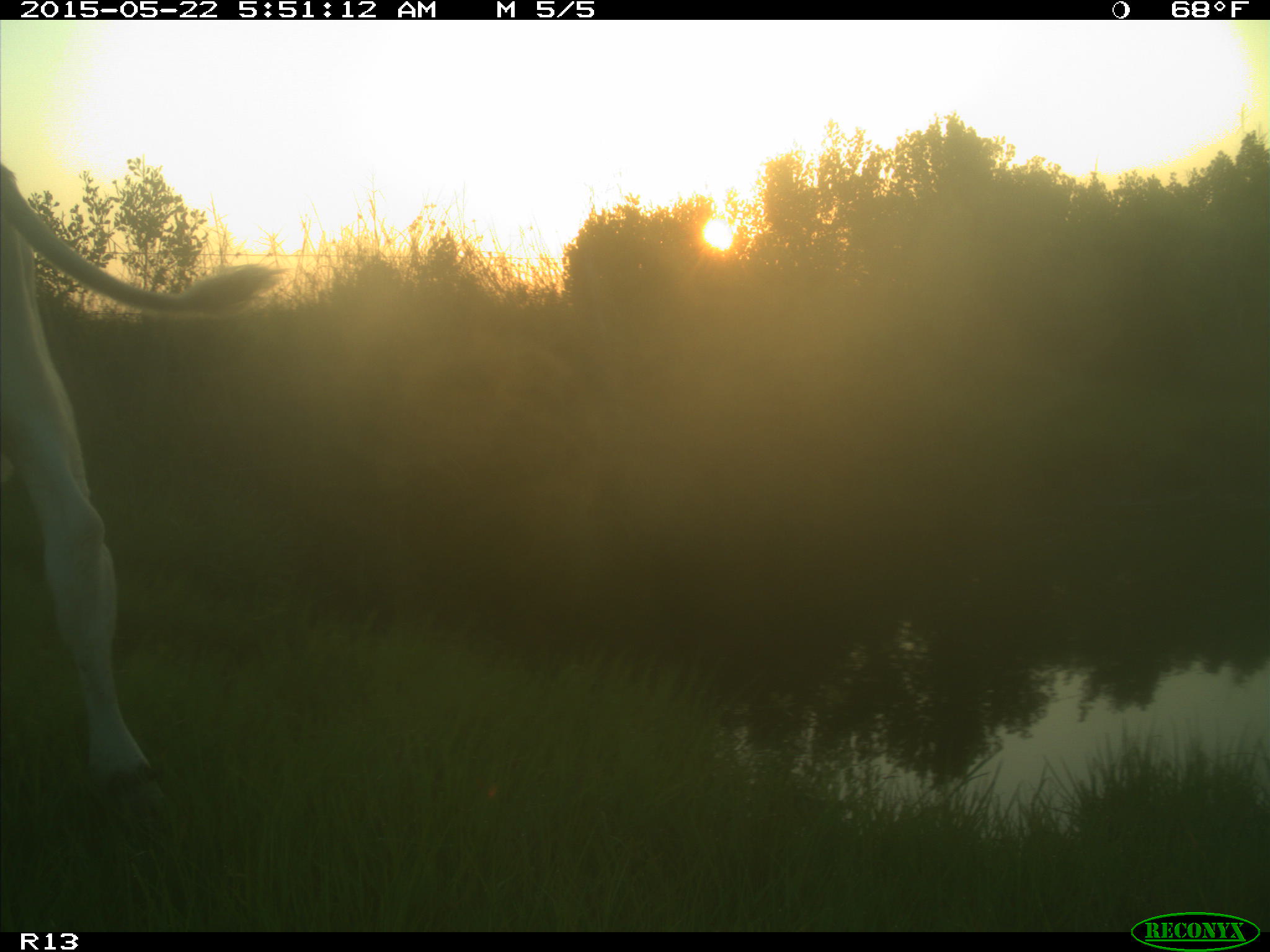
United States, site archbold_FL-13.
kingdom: Animalia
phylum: Chordata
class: Mammalia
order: Artiodactyla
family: Bovidae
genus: Bos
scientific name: Bos taurus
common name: domestic cow